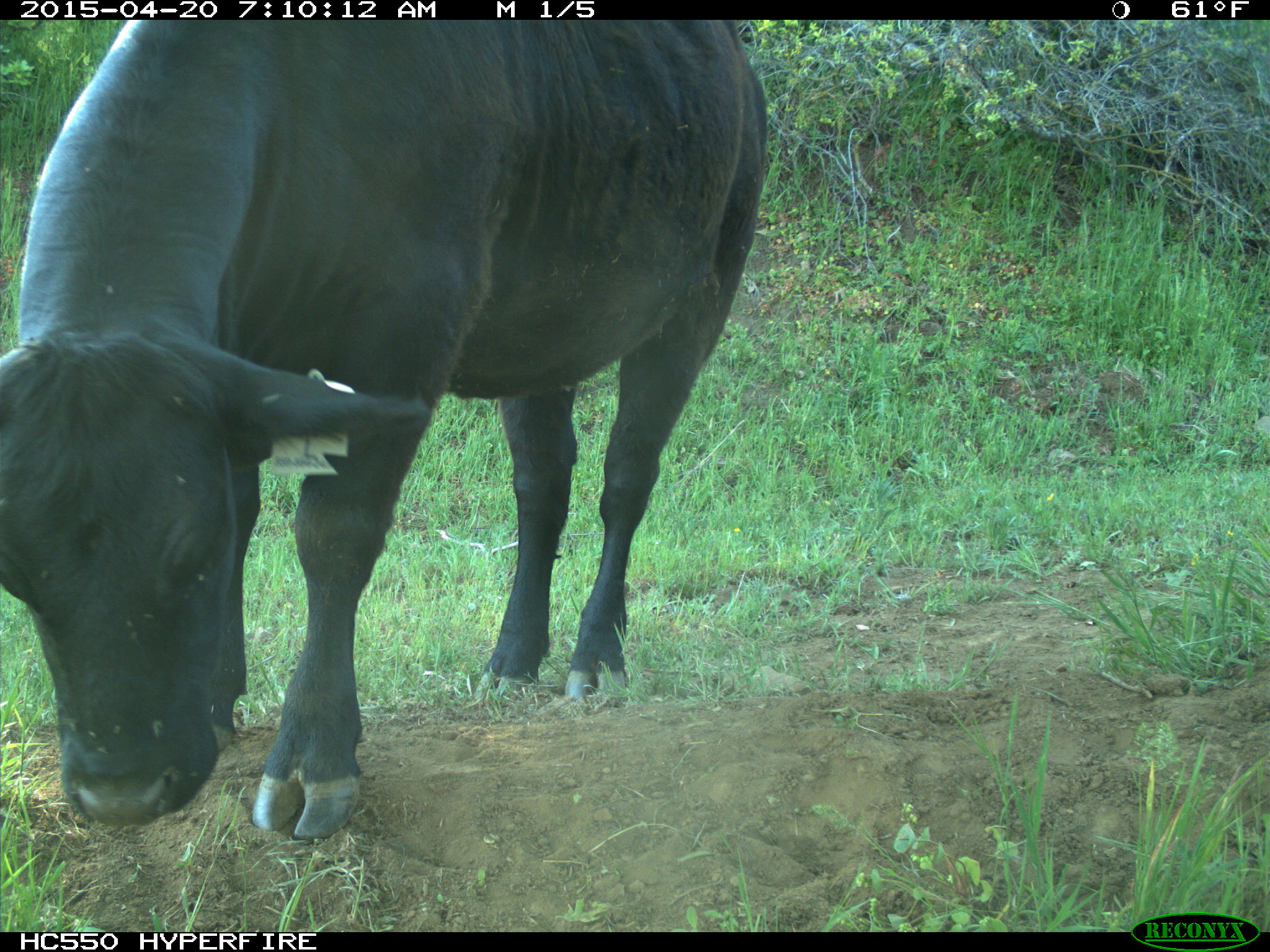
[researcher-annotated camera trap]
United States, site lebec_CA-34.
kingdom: Animalia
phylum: Chordata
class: Mammalia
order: Artiodactyla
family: Bovidae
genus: Bos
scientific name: Bos taurus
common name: domestic cow